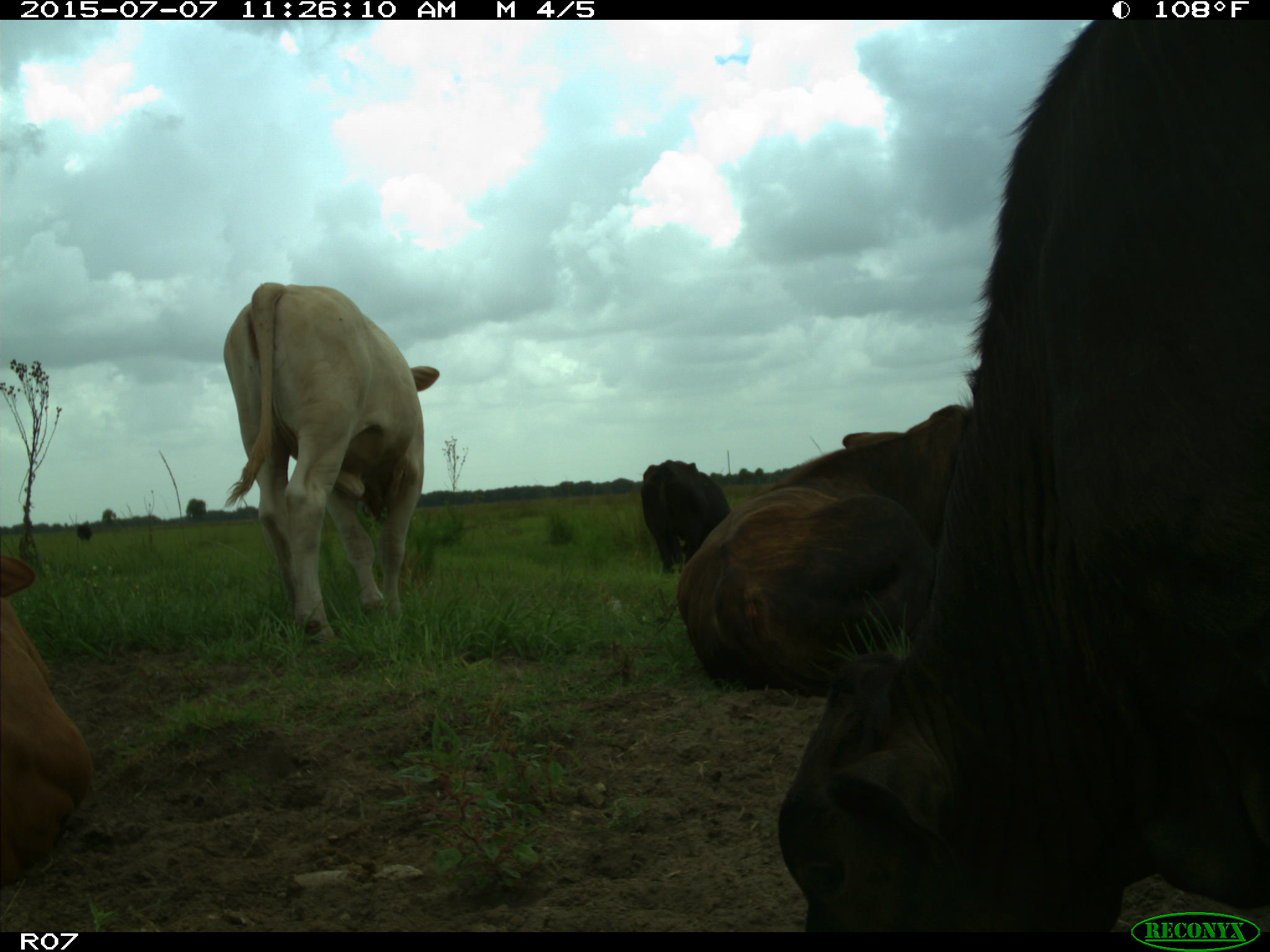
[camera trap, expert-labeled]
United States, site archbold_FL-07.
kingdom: Animalia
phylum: Chordata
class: Mammalia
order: Artiodactyla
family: Bovidae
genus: Bos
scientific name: Bos taurus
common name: domestic cow